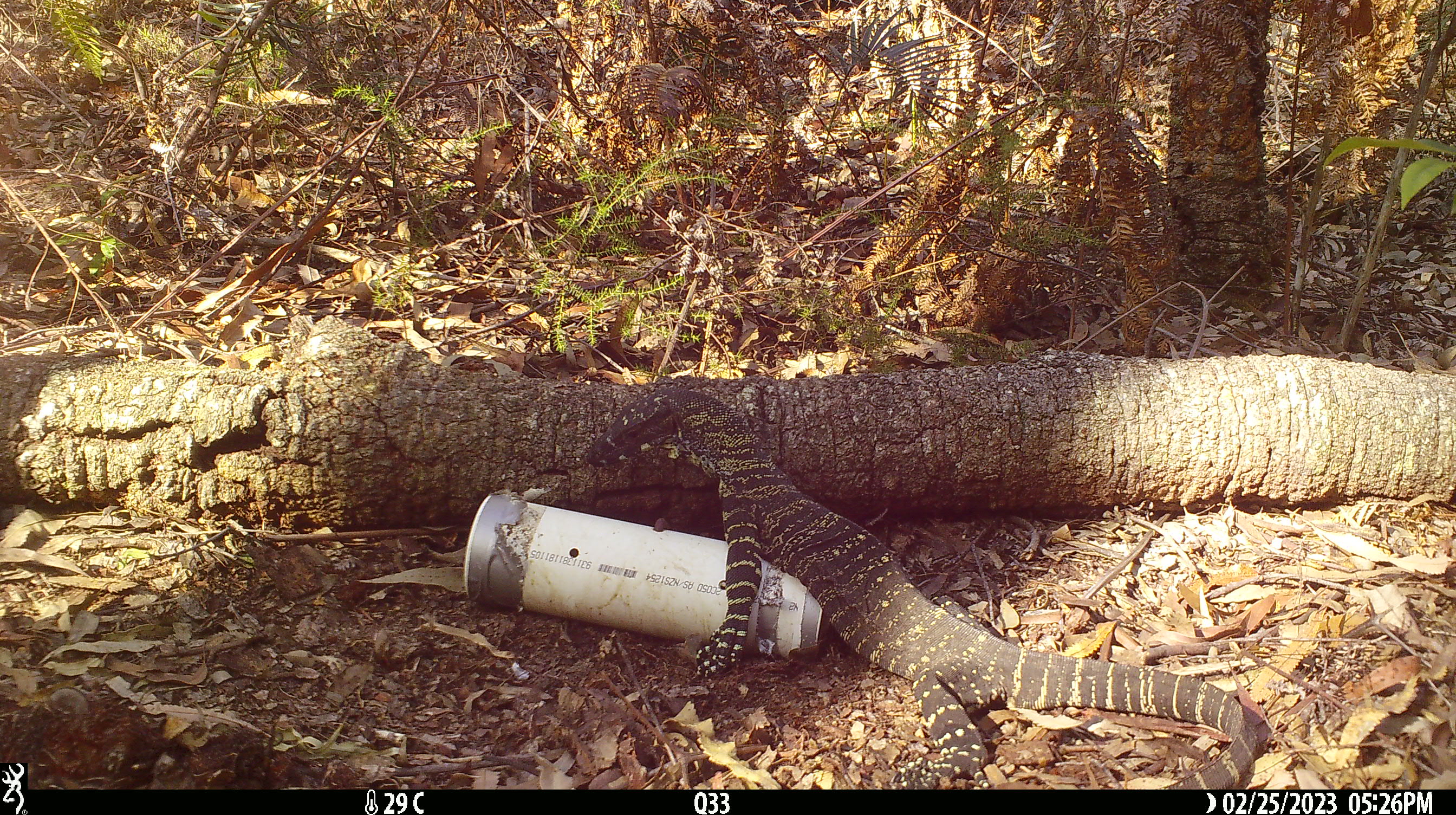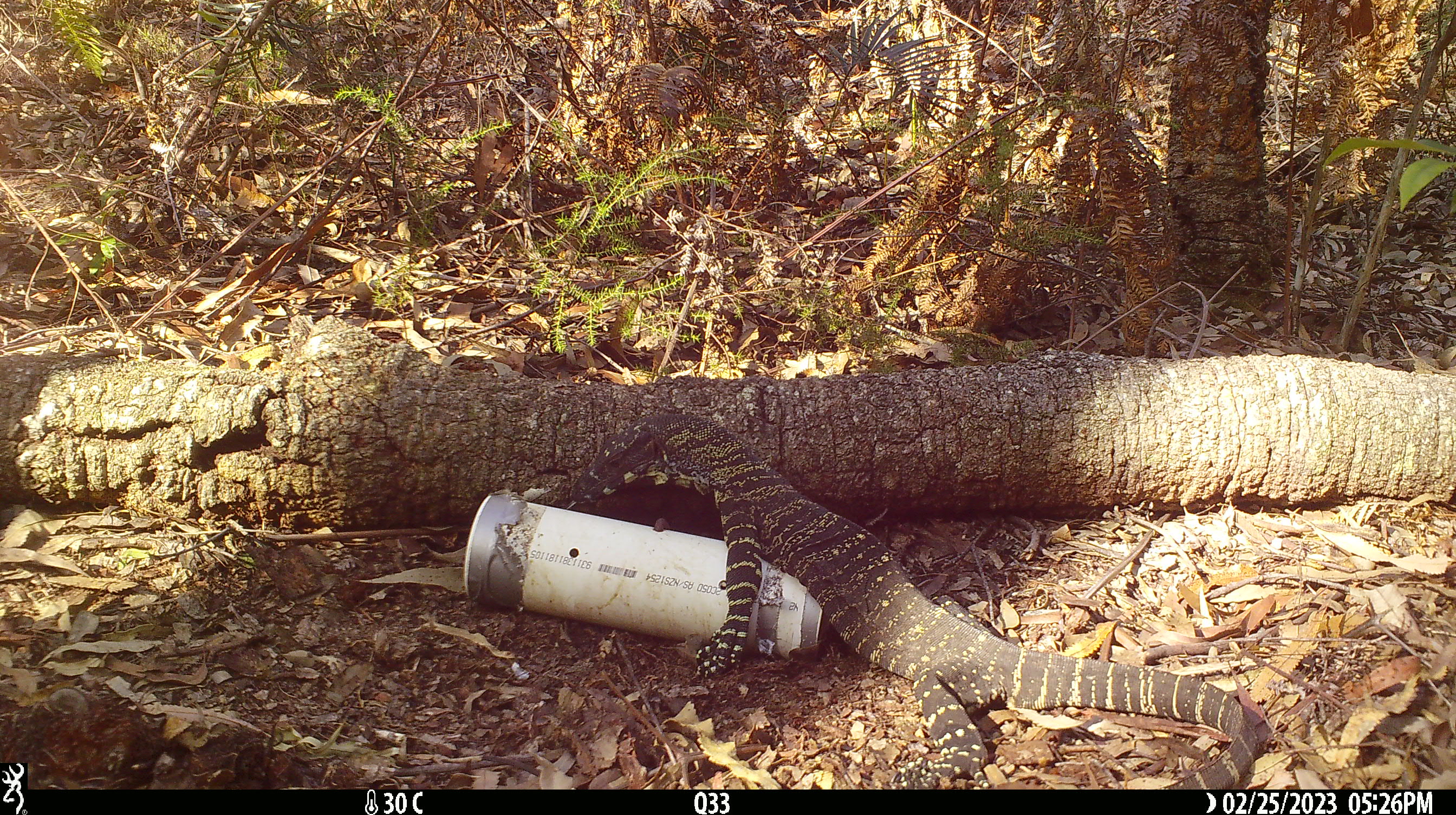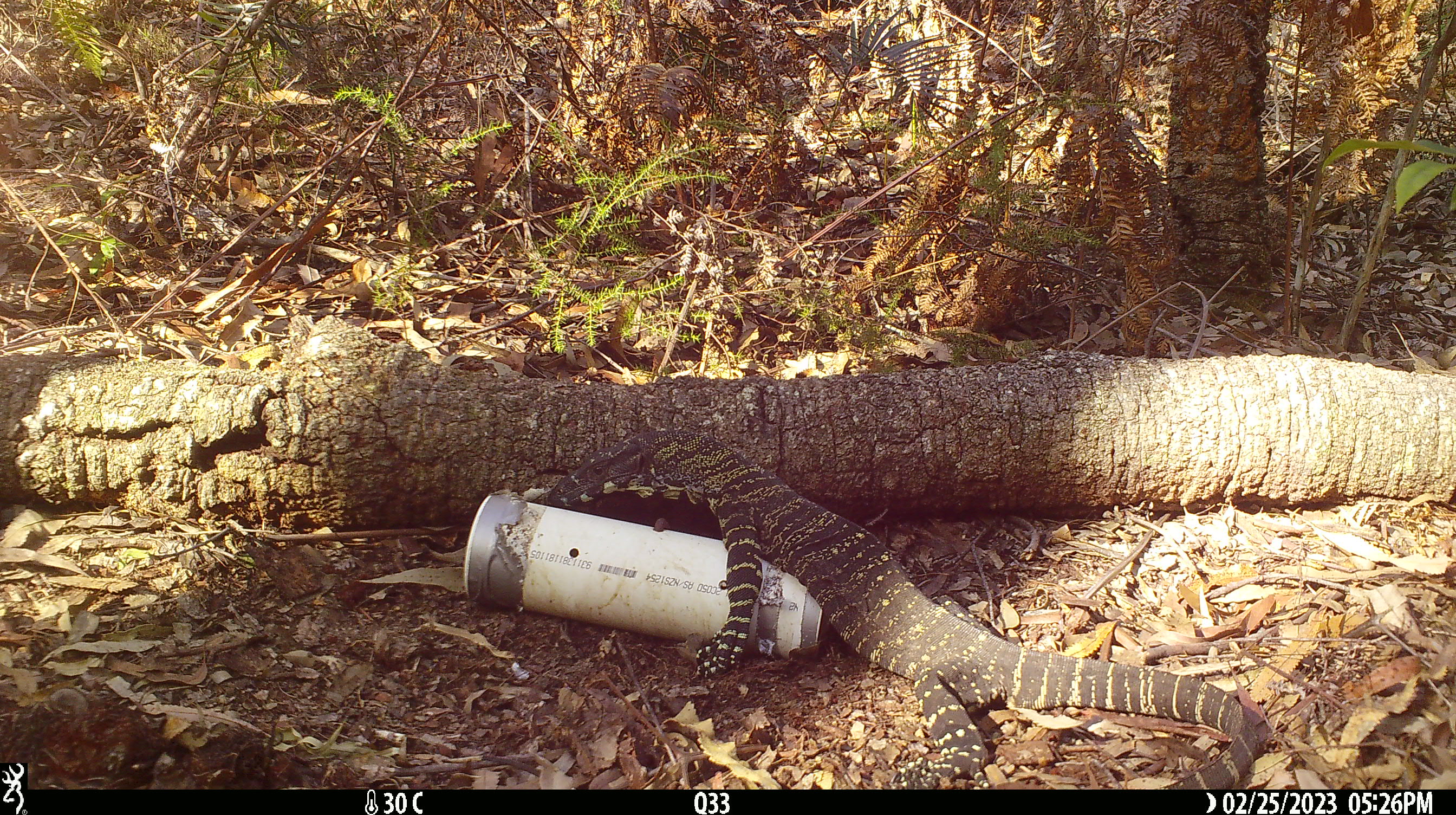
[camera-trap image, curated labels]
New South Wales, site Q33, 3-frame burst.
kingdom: Animalia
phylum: Chordata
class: Reptilia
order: Squamata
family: Varanidae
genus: Varanus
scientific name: Varanus varius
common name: lace monitor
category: goanna